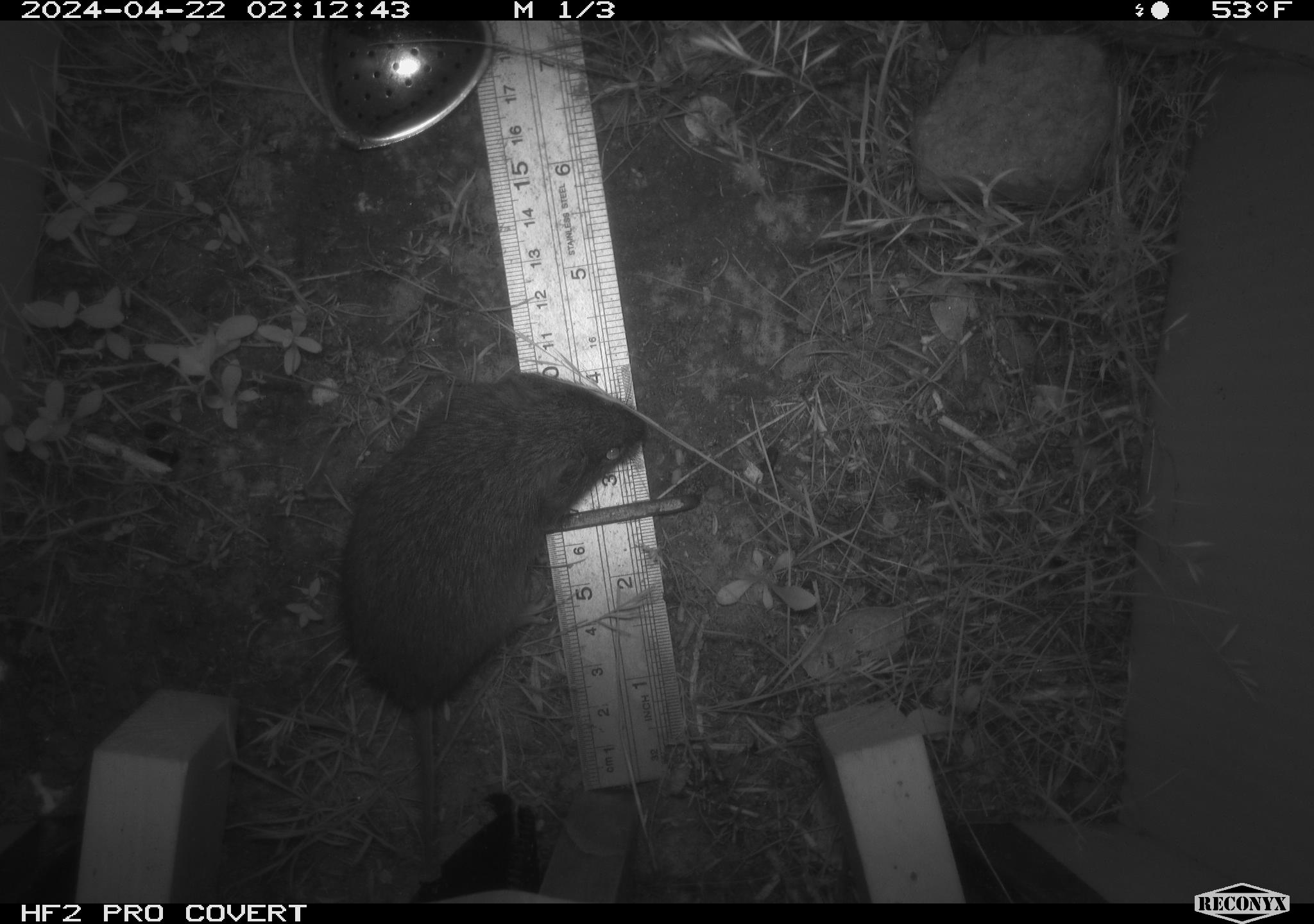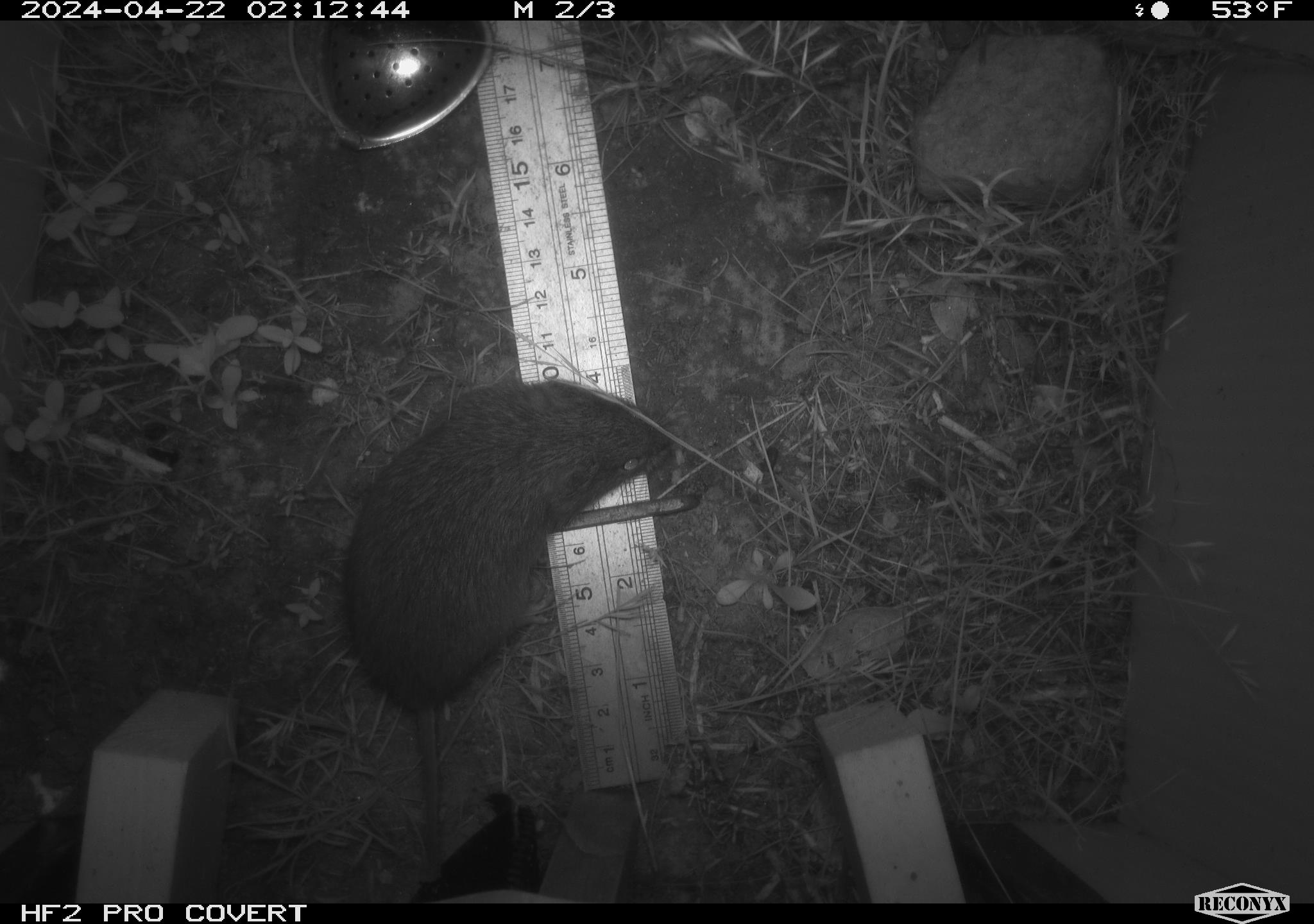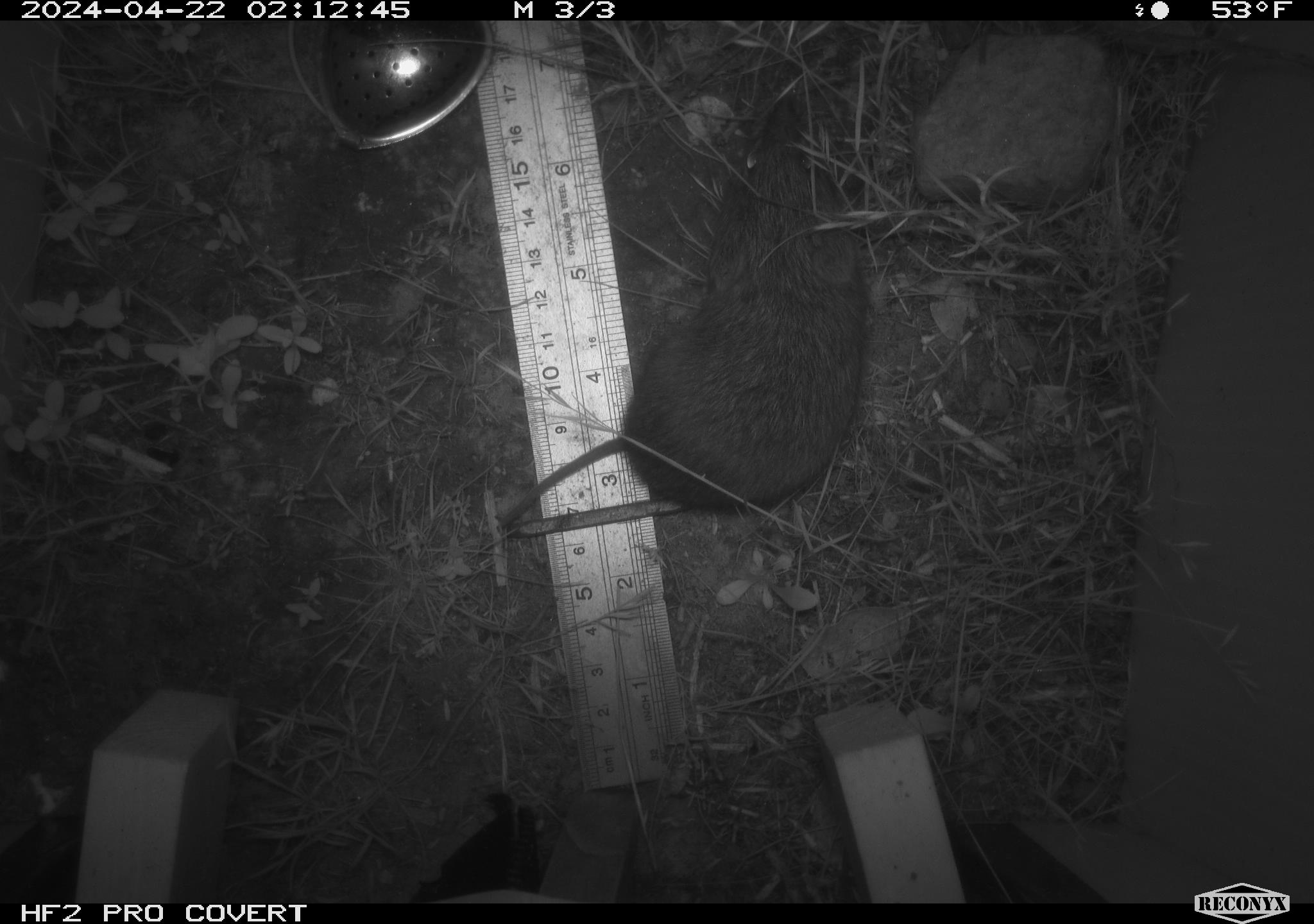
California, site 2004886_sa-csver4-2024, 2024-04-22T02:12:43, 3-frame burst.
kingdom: Animalia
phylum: Chordata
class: Mammalia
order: Rodentia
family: Cricetidae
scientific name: Arvicolinae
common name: voles, lemmings, and muskrats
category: arvicolinae subfamily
Arvicolinae subfamily (voles, lemmings, and muskrats) (Arvicolinae).